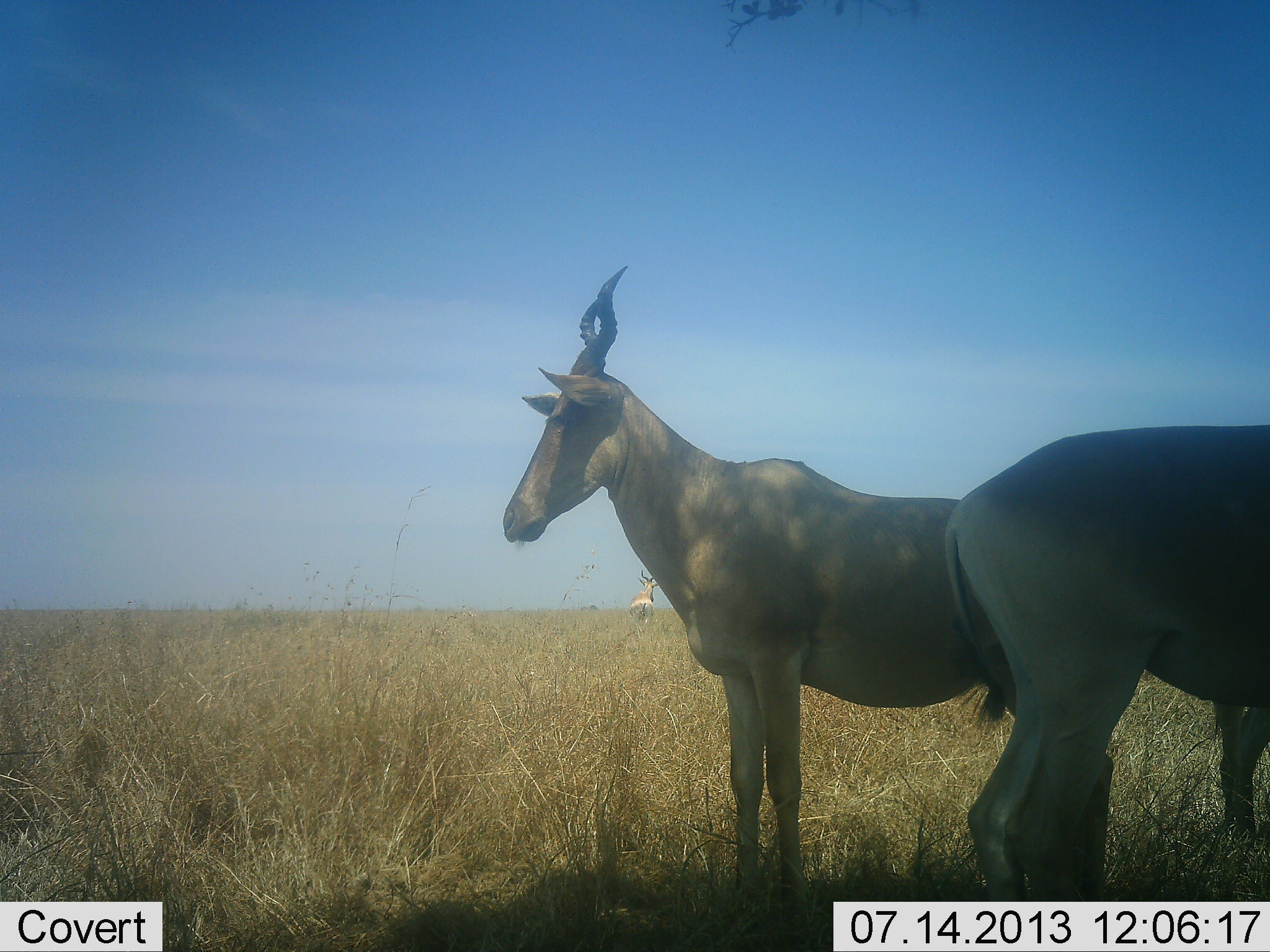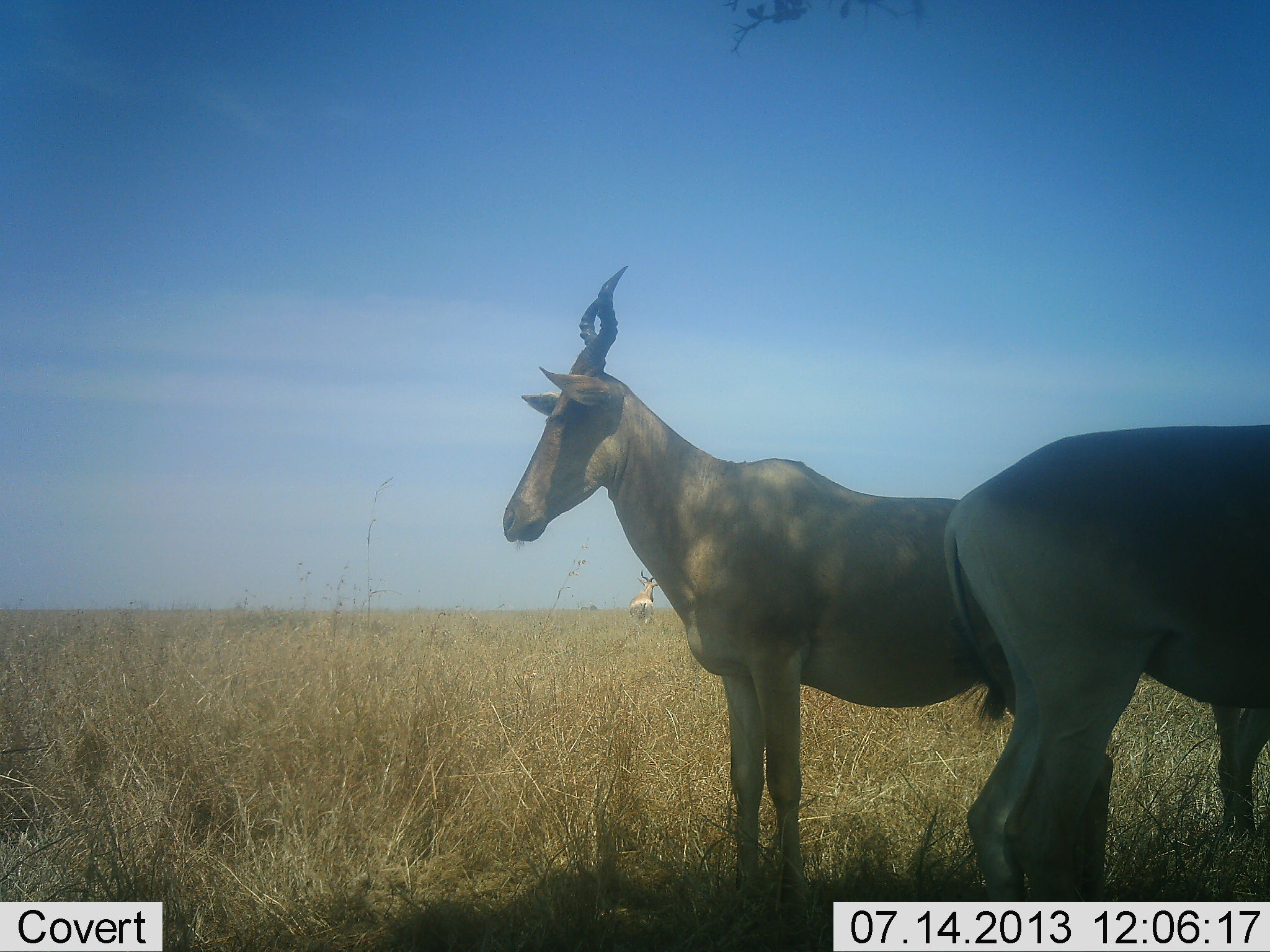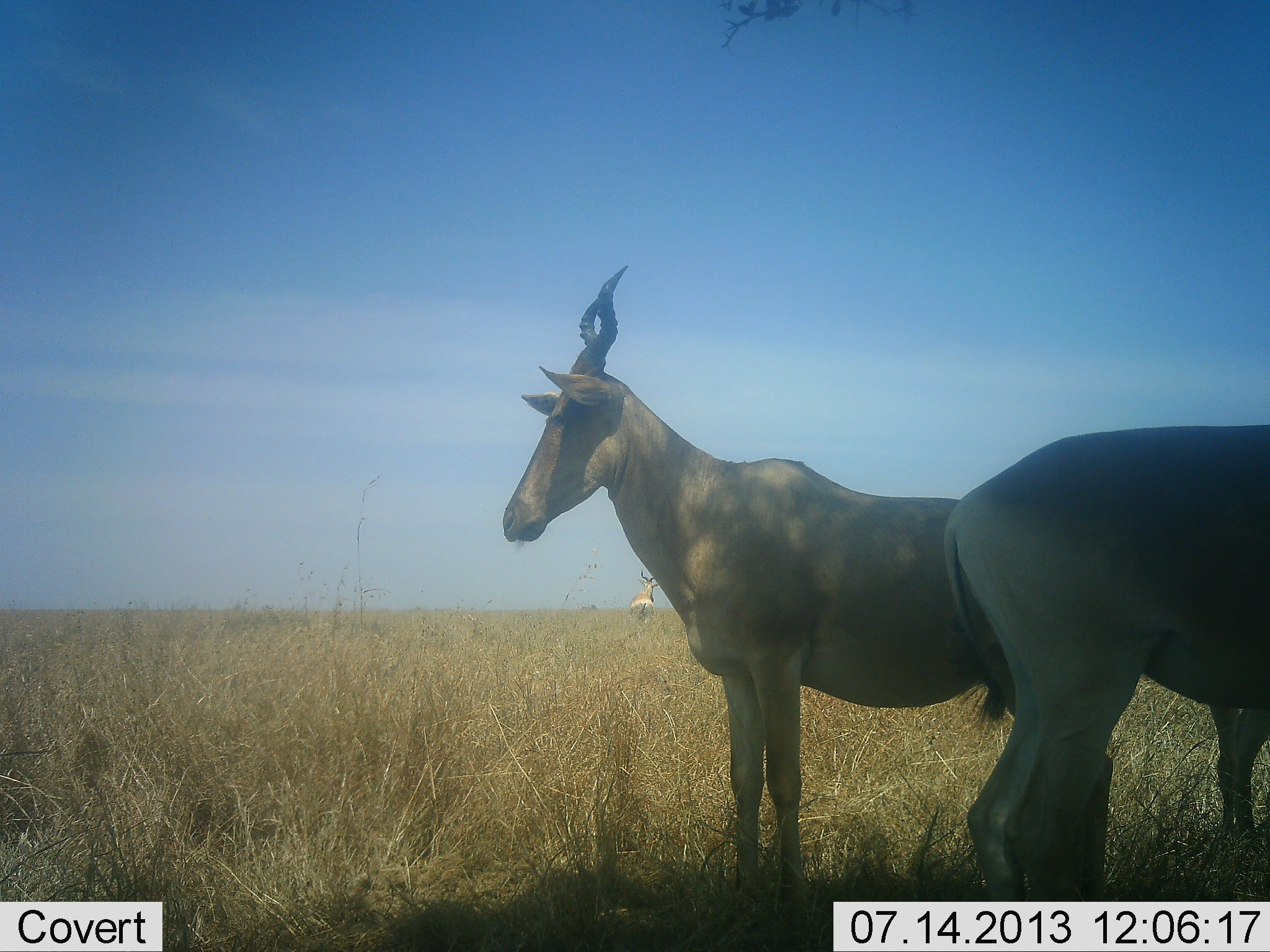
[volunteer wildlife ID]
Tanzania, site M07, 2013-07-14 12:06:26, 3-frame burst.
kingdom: Animalia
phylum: Chordata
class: Mammalia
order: Artiodactyla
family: Bovidae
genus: Alcelaphus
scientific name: Alcelaphus buselaphus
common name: hartebeest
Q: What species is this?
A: Hartebeest (Alcelaphus buselaphus).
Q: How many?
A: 3.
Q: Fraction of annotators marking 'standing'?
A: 100%.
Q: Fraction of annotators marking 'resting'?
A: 4%.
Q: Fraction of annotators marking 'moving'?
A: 0%.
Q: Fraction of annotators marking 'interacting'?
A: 0%.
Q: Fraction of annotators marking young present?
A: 0%.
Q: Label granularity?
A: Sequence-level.